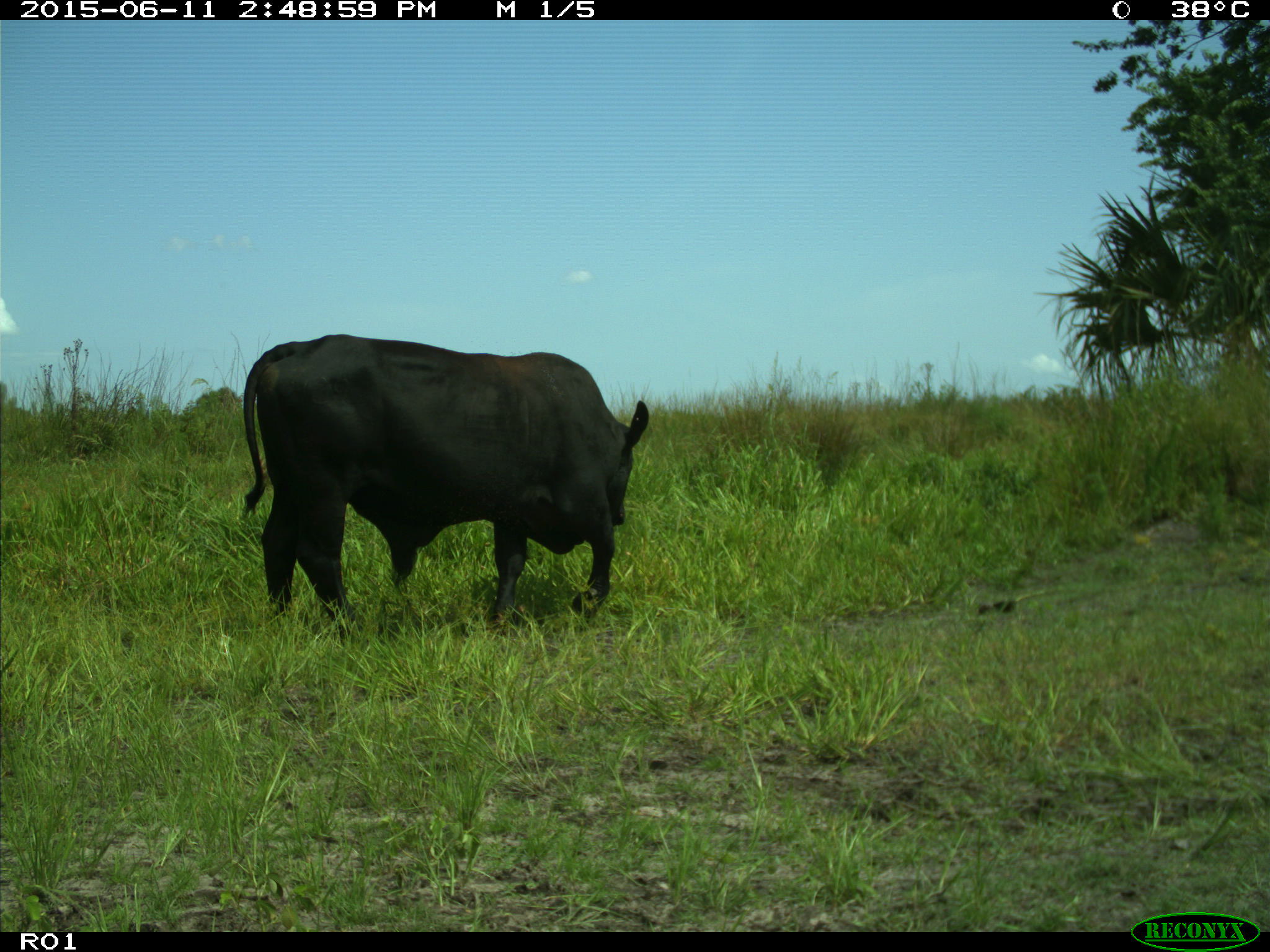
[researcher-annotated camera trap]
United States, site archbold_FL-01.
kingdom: Animalia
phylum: Chordata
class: Mammalia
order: Artiodactyla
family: Bovidae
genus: Bos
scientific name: Bos taurus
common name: domestic cow